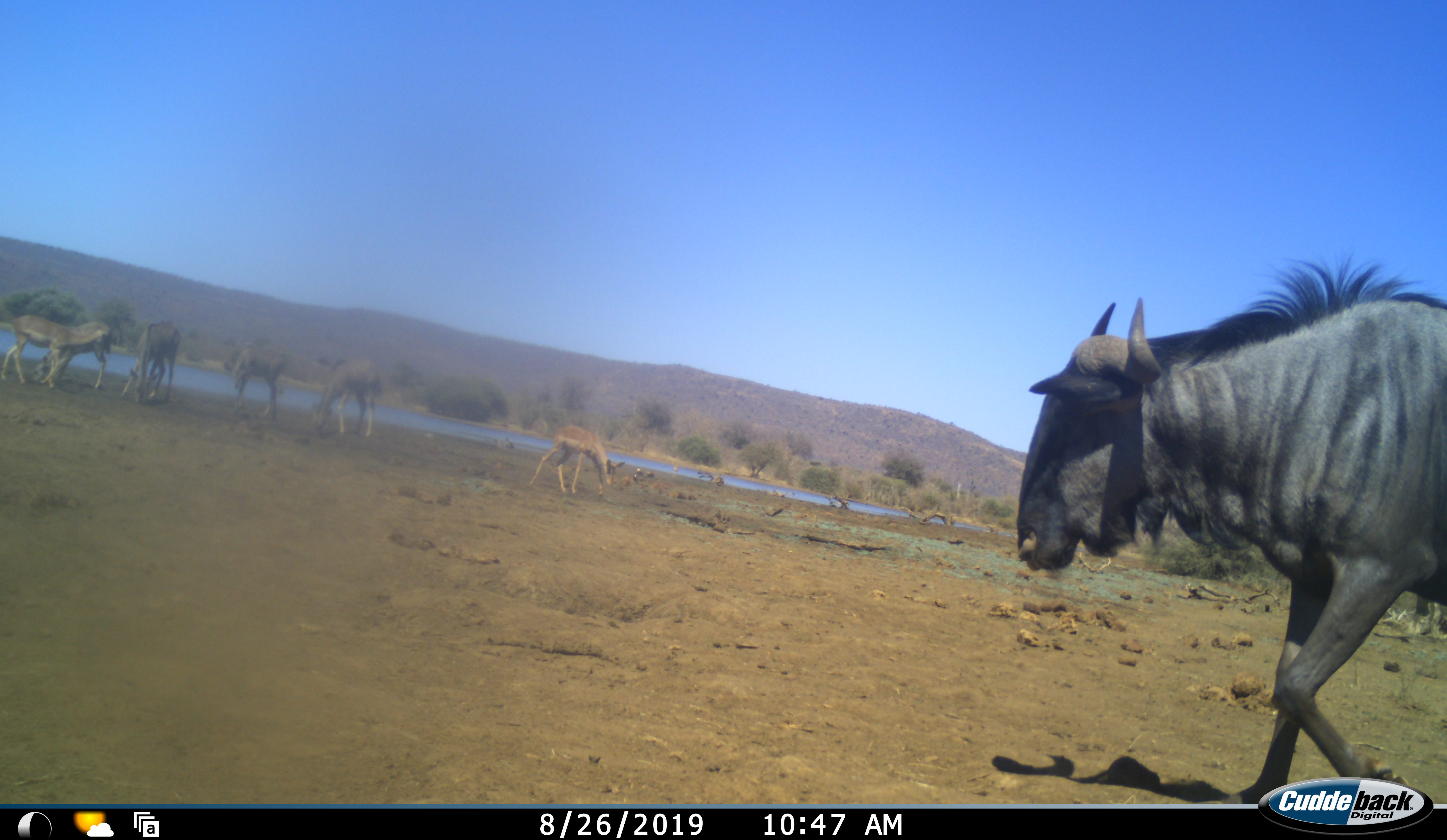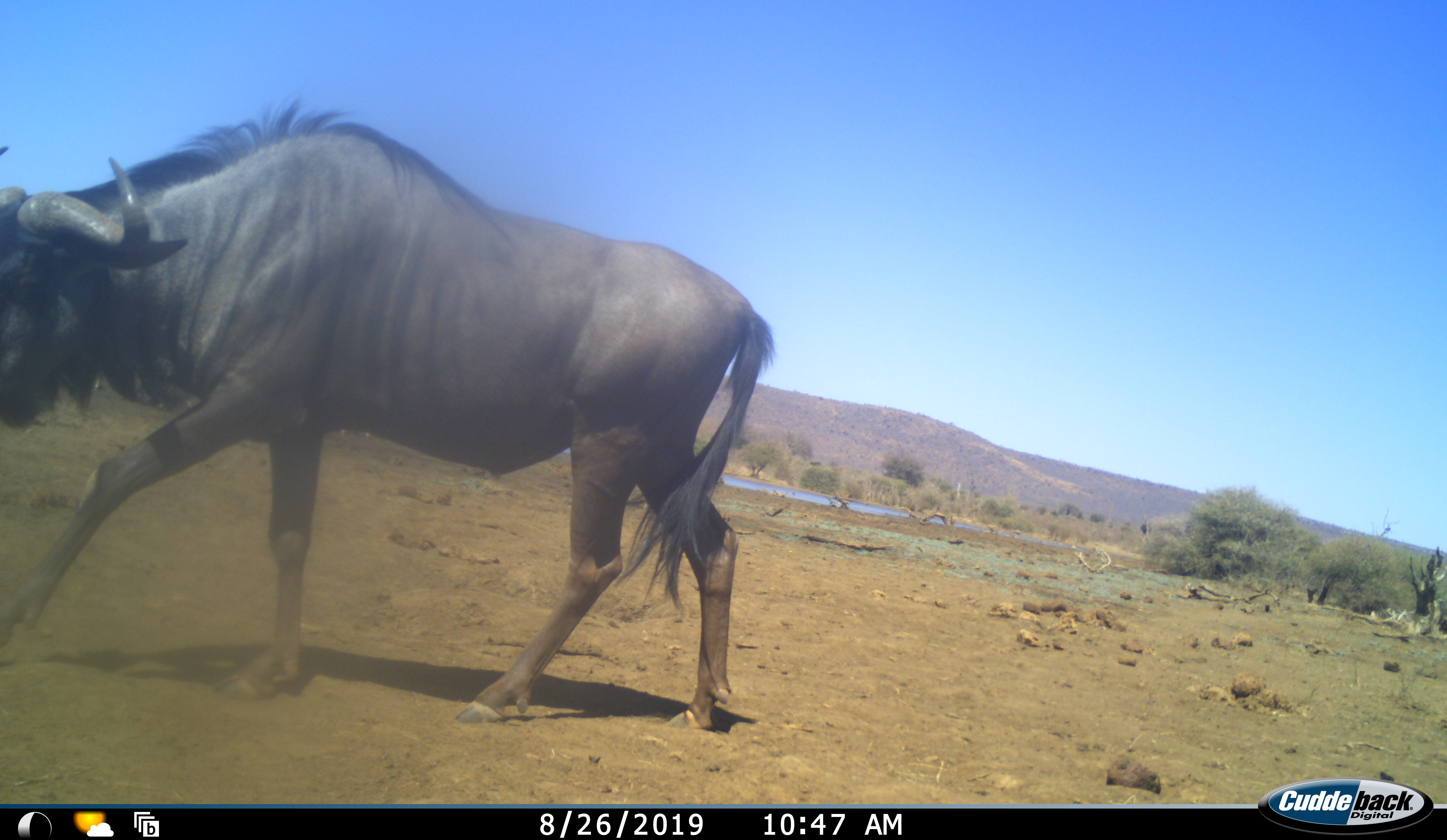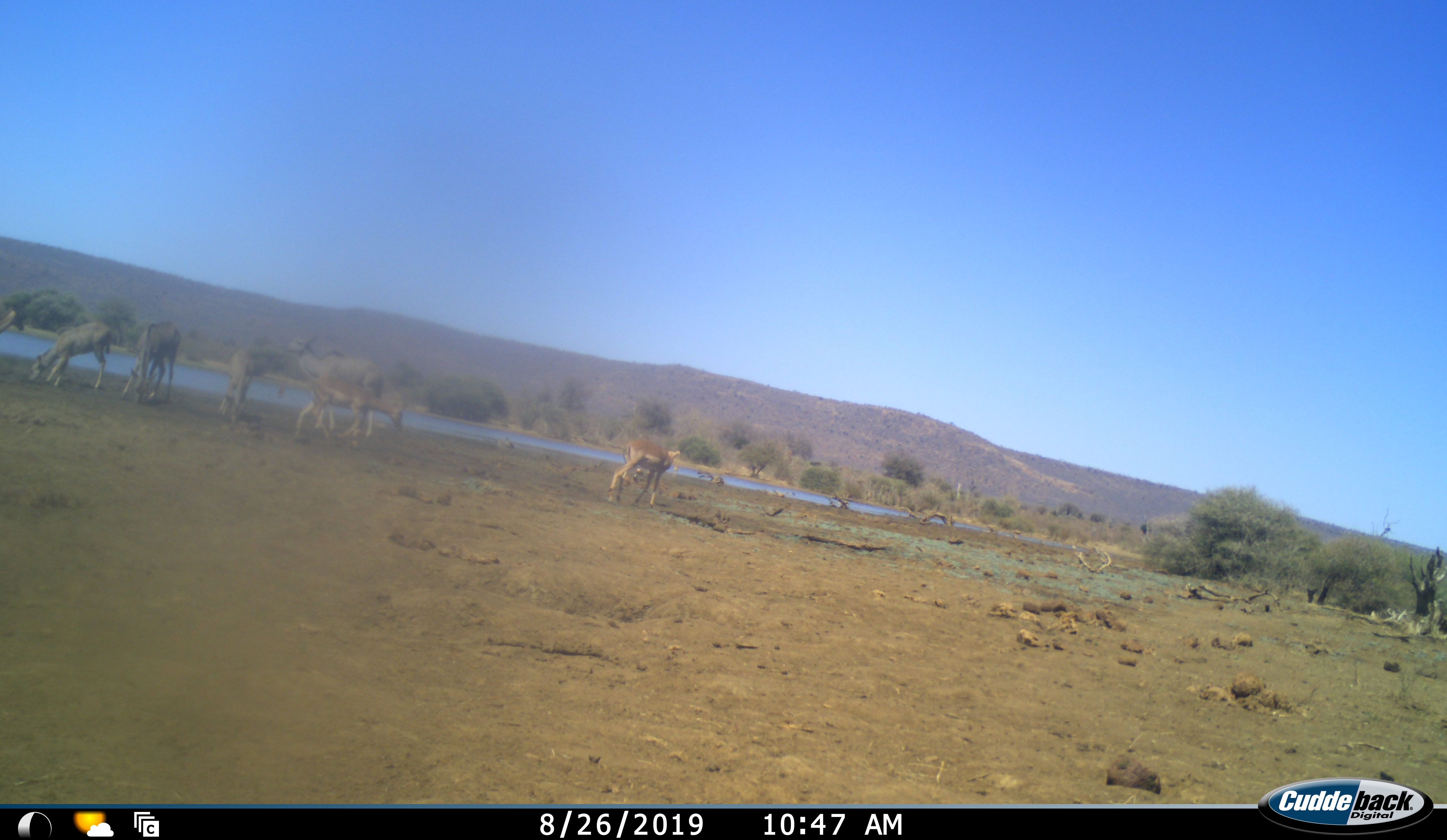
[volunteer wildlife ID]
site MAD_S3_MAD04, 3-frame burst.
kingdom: Animalia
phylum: Chordata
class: Mammalia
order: Artiodactyla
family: Bovidae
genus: Aepyceros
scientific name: Aepyceros melampus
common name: impala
Impala (Aepyceros melampus), count 6. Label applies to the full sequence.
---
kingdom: Animalia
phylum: Chordata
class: Mammalia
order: Artiodactyla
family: Bovidae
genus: Connochaetes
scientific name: Connochaetes taurinus taurinus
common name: blue wildebeest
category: wildebeestblue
Wildebeestblue (blue wildebeest) (Connochaetes taurinus taurinus), count 1. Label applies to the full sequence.